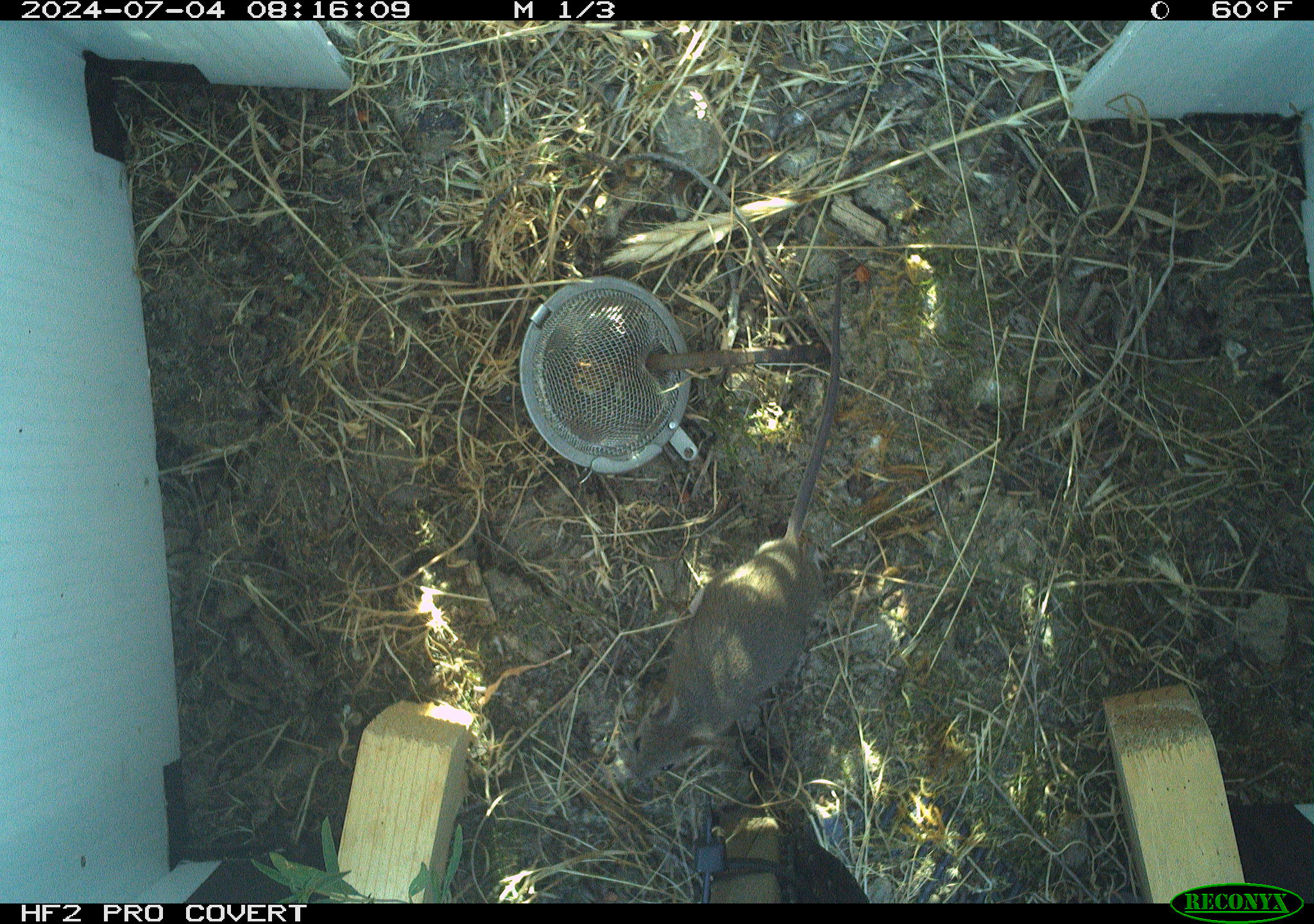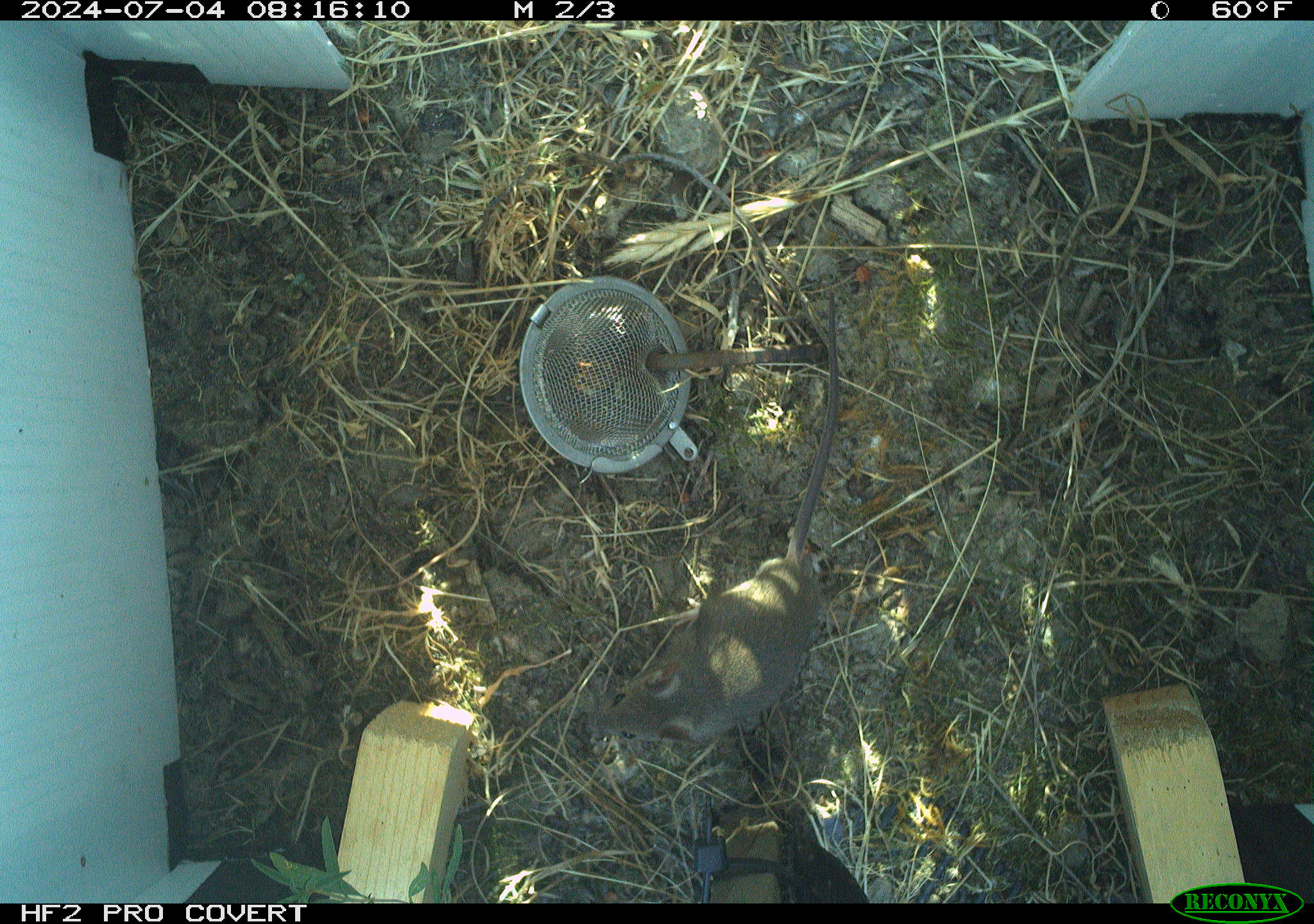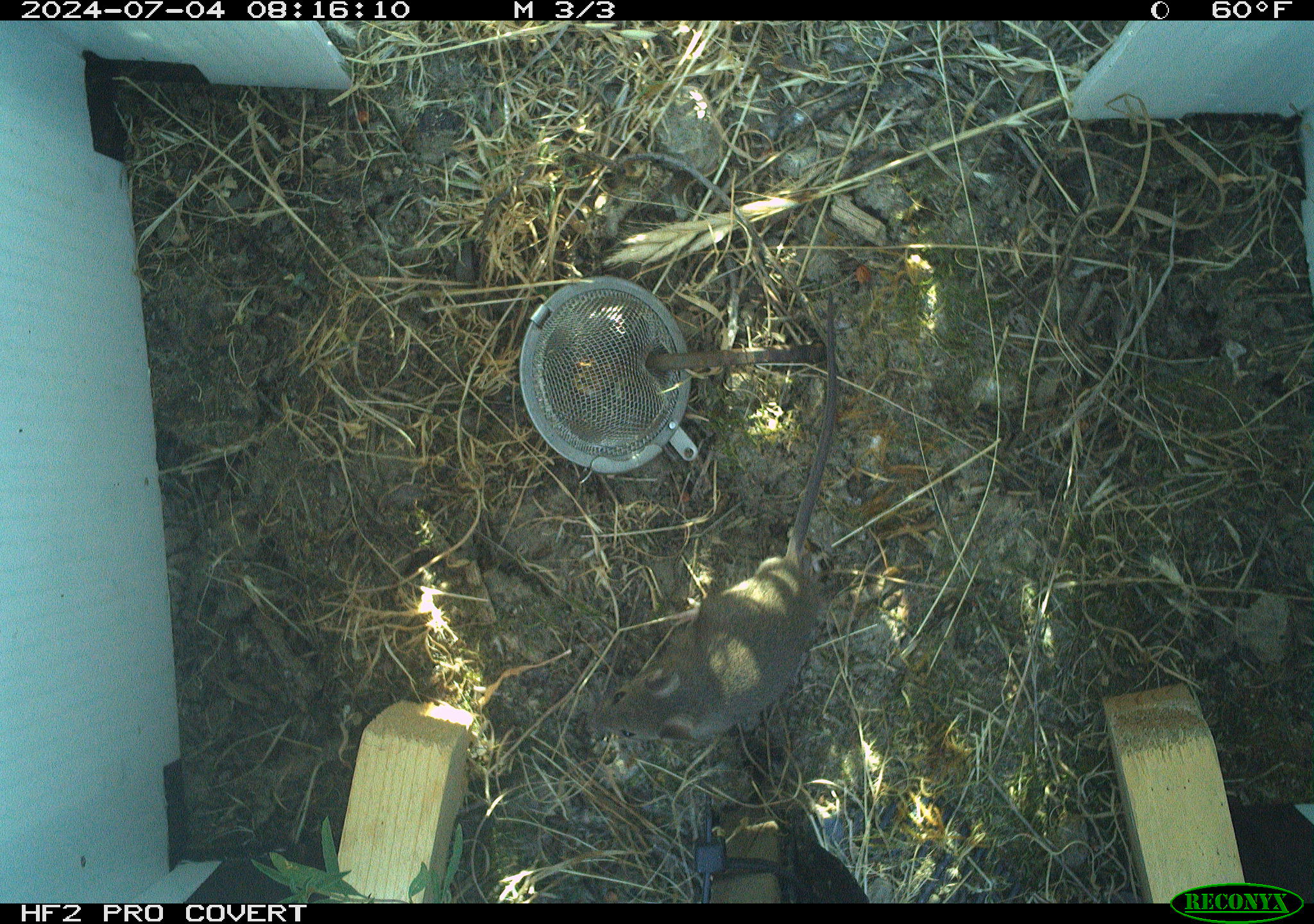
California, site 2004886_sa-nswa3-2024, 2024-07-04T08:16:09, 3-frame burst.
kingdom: Animalia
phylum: Chordata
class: Mammalia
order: Rodentia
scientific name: Rodentia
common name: rodent